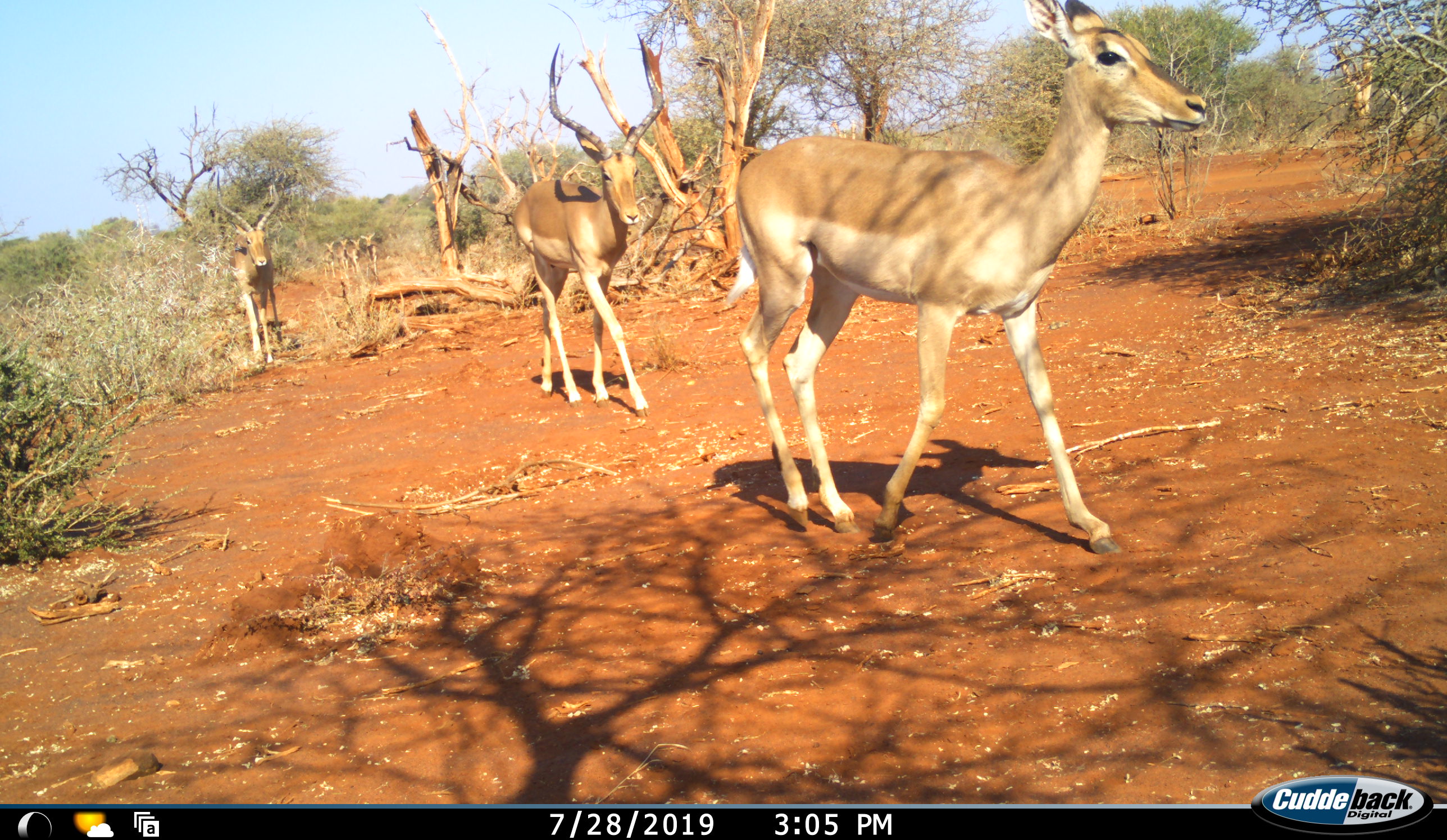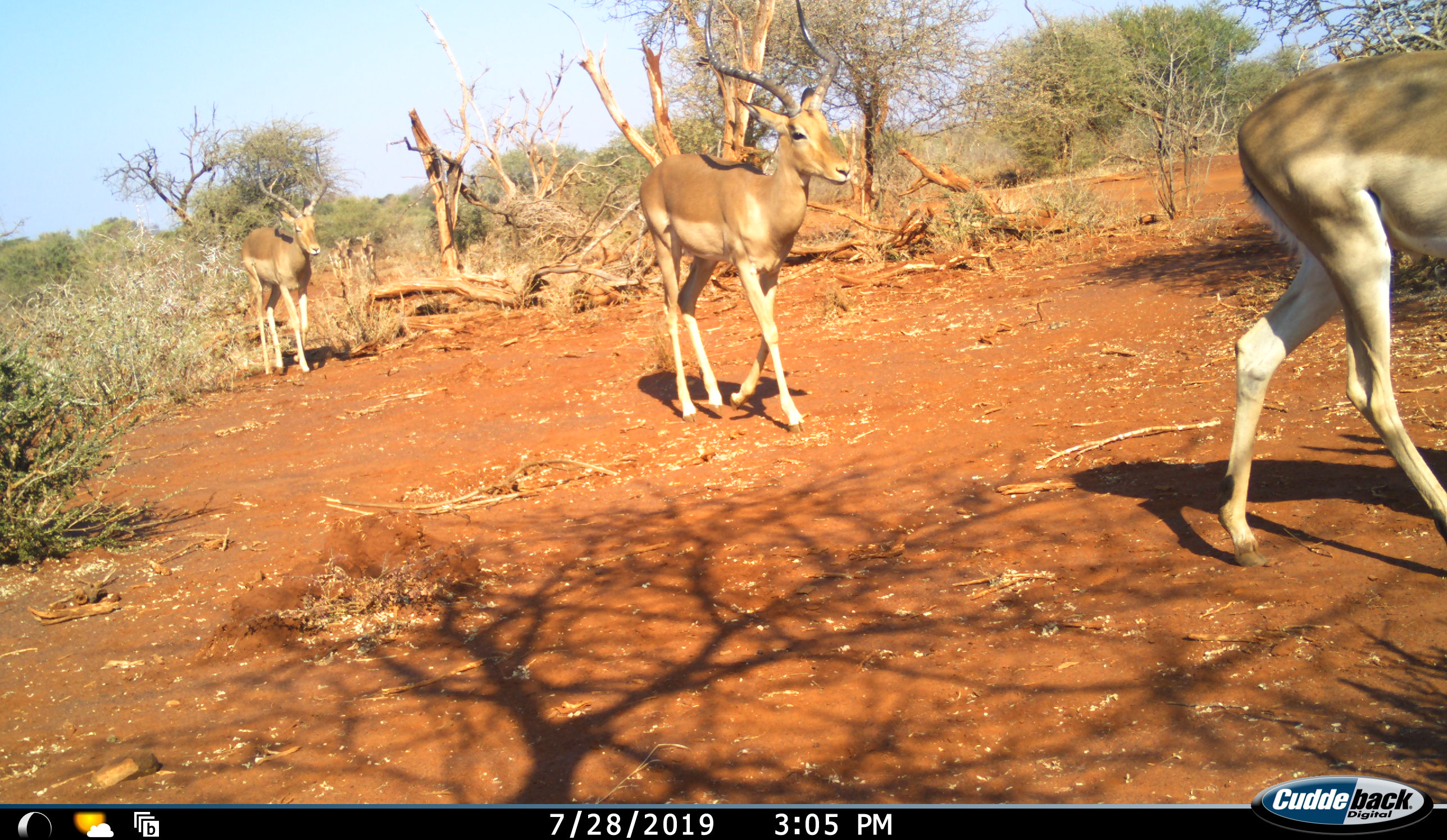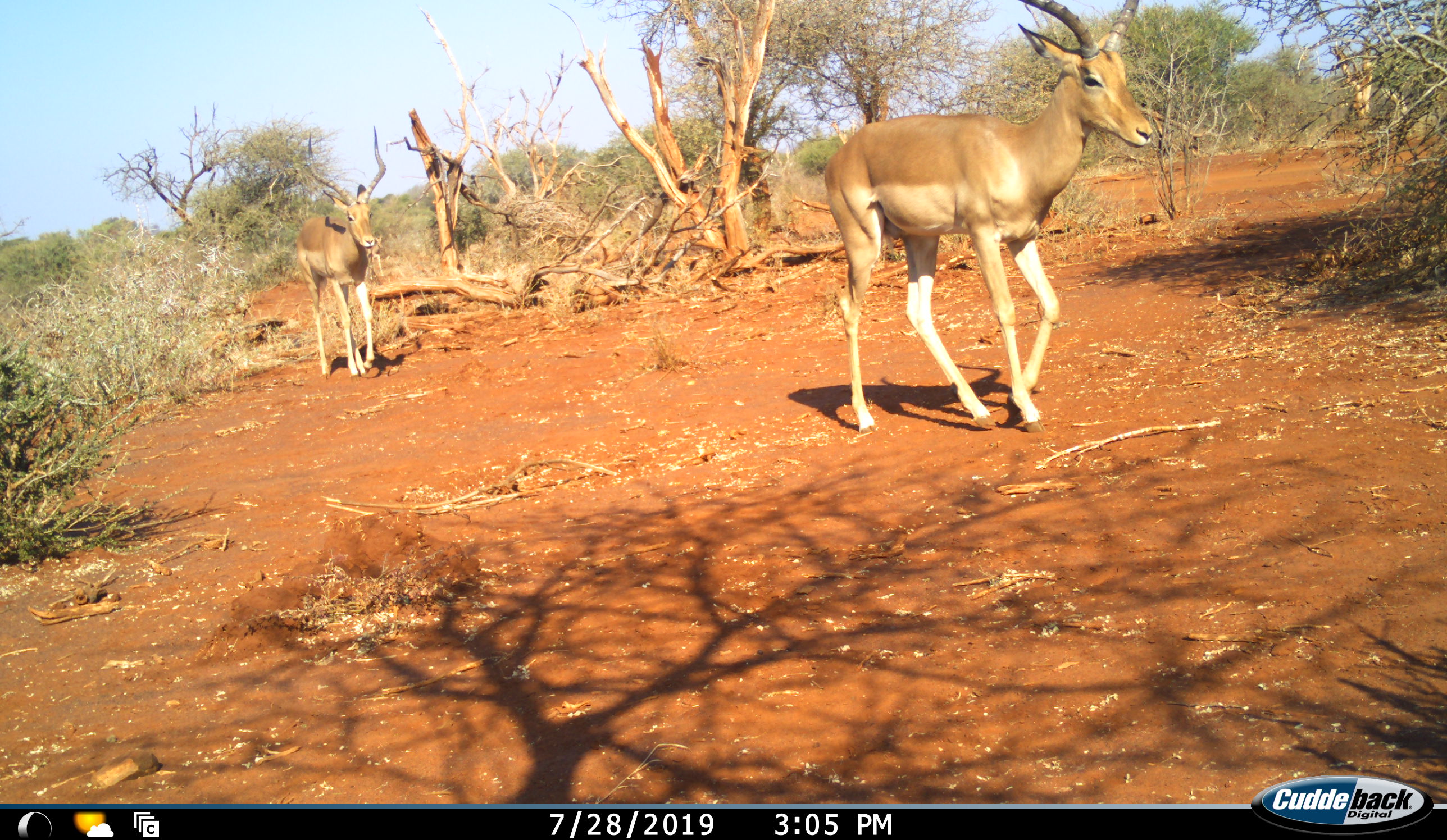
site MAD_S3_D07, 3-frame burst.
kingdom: Animalia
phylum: Chordata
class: Mammalia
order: Artiodactyla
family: Bovidae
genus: Aepyceros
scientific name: Aepyceros melampus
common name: impala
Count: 3.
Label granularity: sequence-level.